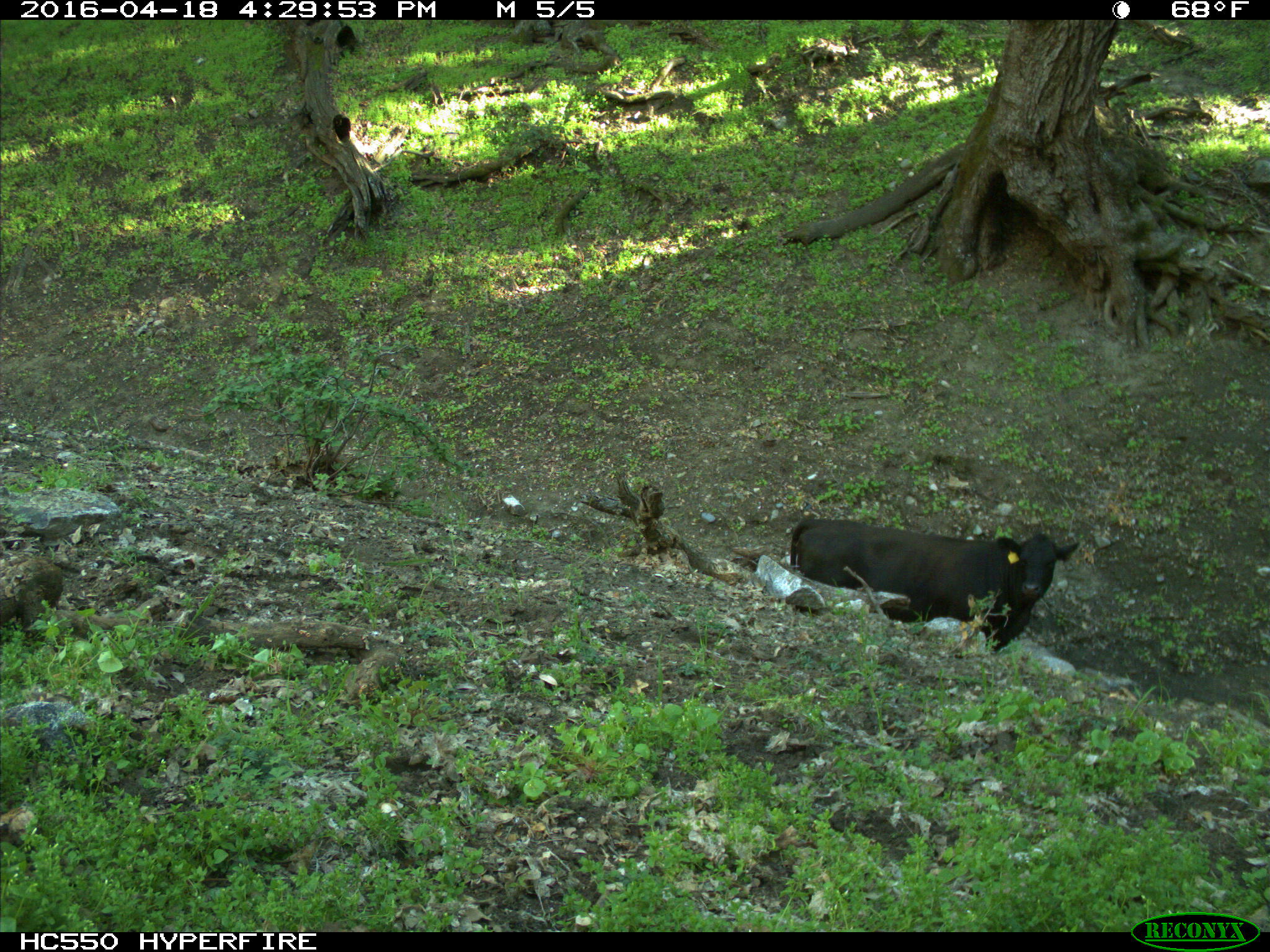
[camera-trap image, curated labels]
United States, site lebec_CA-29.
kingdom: Animalia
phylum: Chordata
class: Mammalia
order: Artiodactyla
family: Bovidae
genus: Bos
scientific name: Bos taurus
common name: domestic cow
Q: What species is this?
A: Bos taurus (domestic cow).